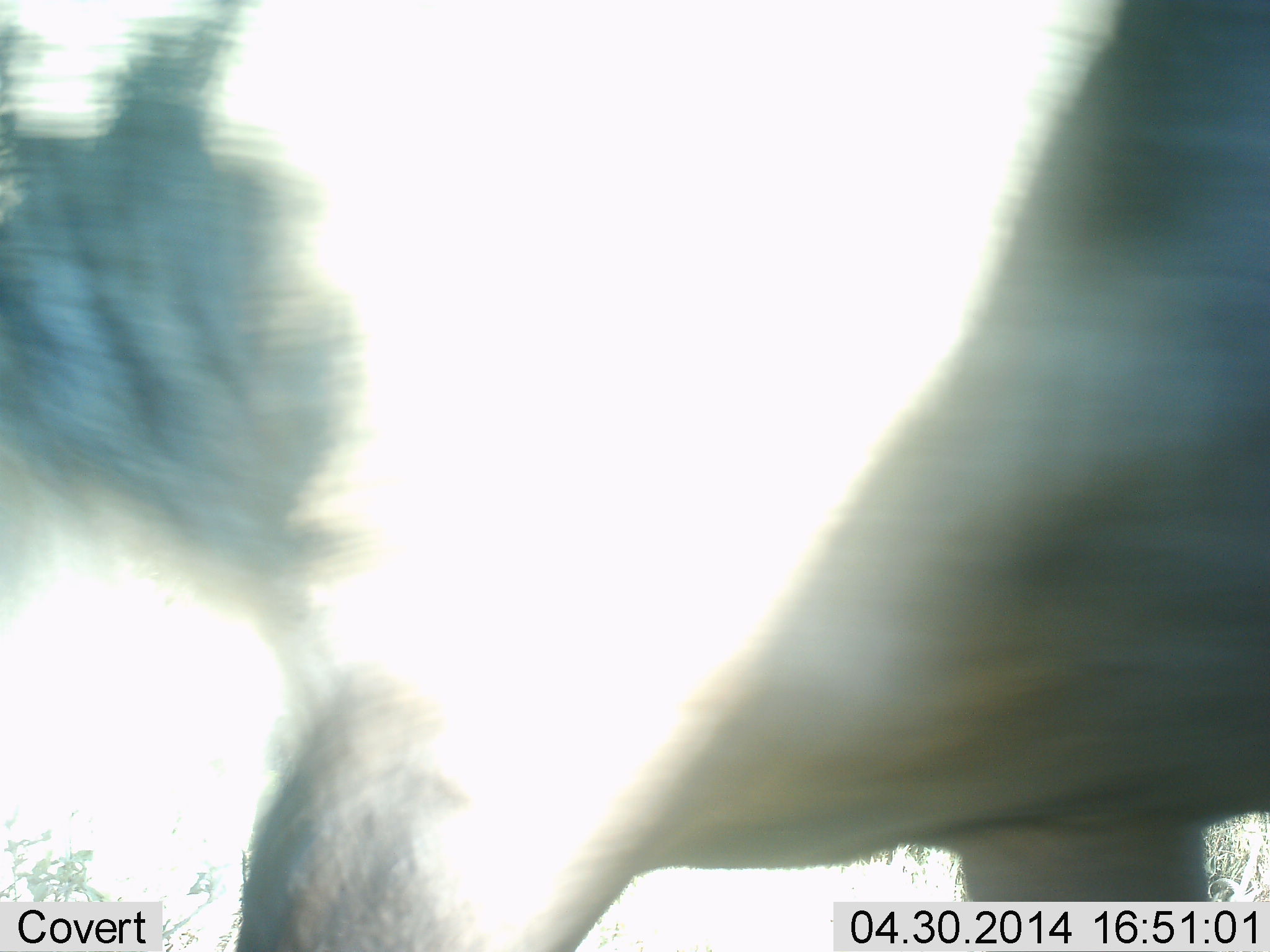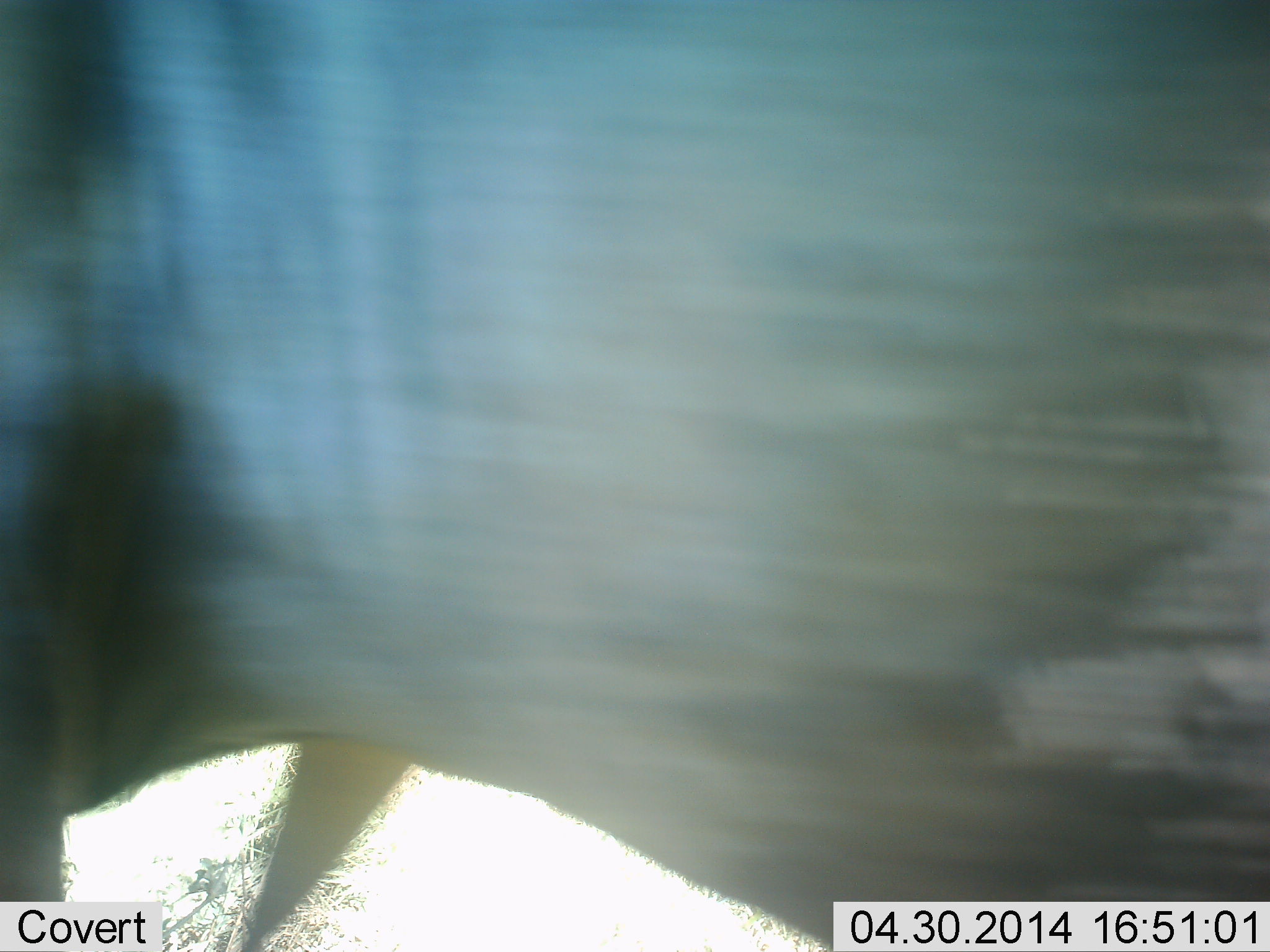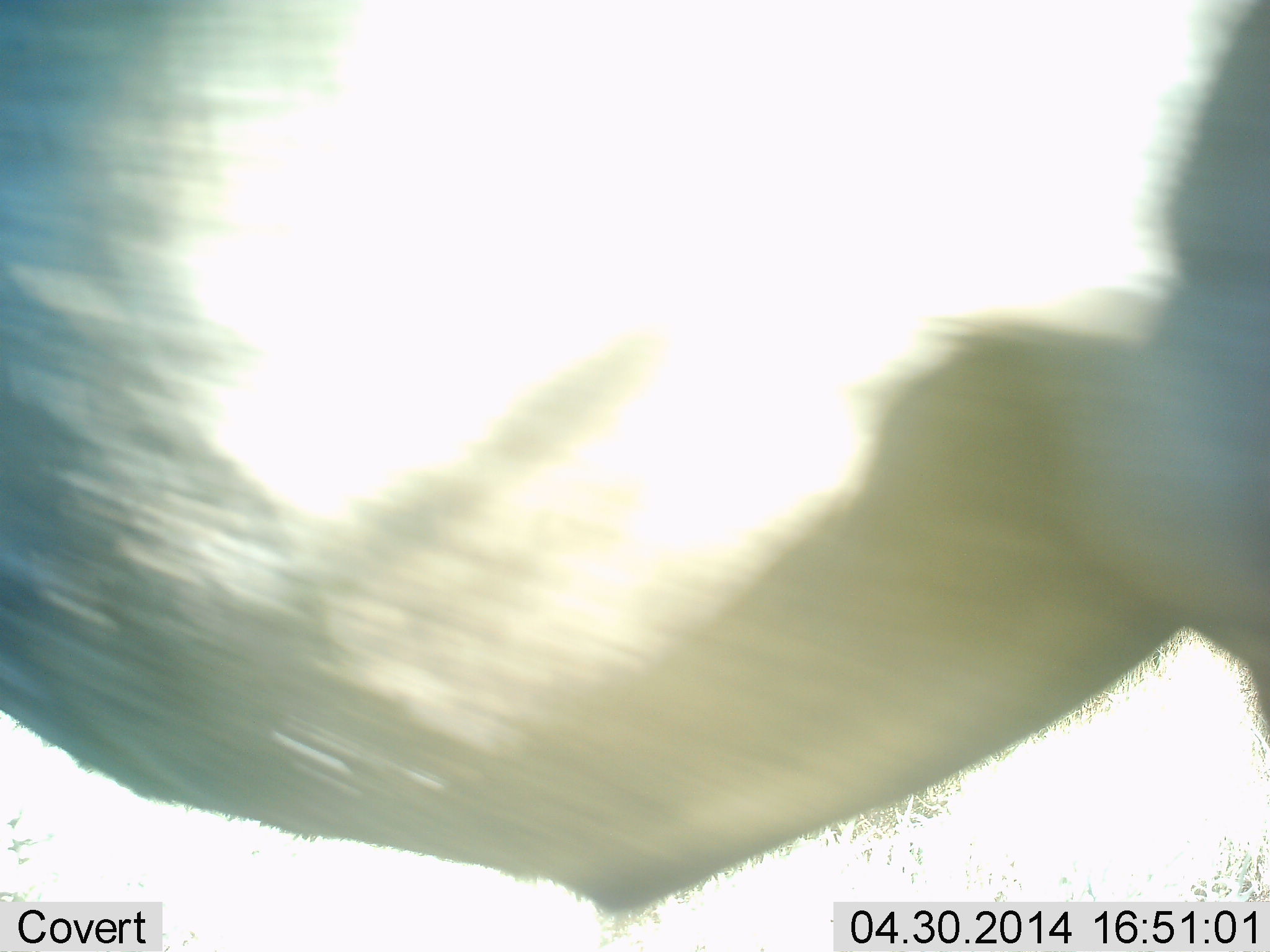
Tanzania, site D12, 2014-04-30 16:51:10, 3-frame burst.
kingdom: Animalia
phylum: Chordata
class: Mammalia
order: Artiodactyla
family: Bovidae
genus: Connochaetes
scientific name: Connochaetes taurinus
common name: blue wildebeest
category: wildebeest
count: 1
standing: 30%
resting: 0%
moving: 70%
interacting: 0%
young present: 0%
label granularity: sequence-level